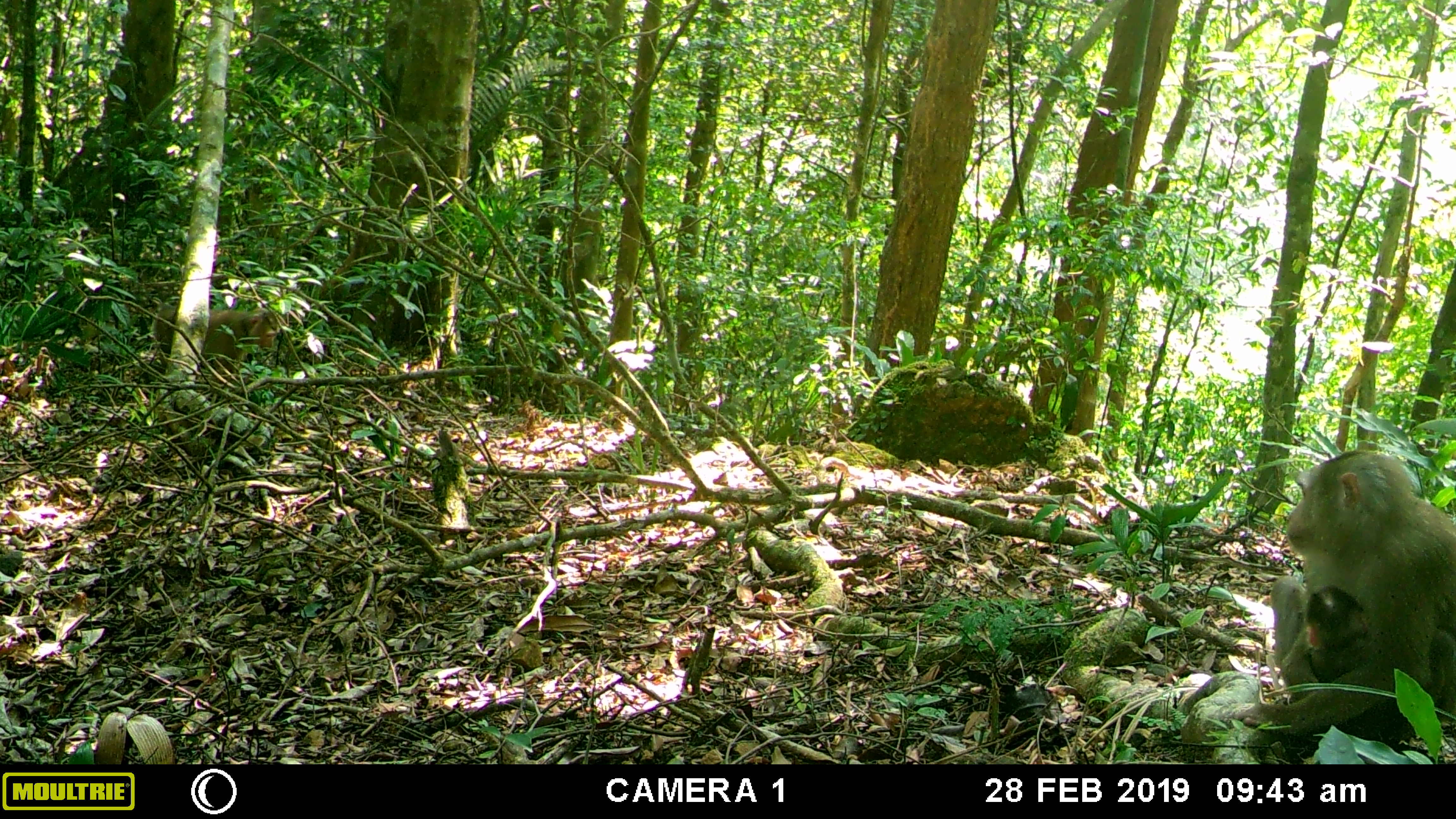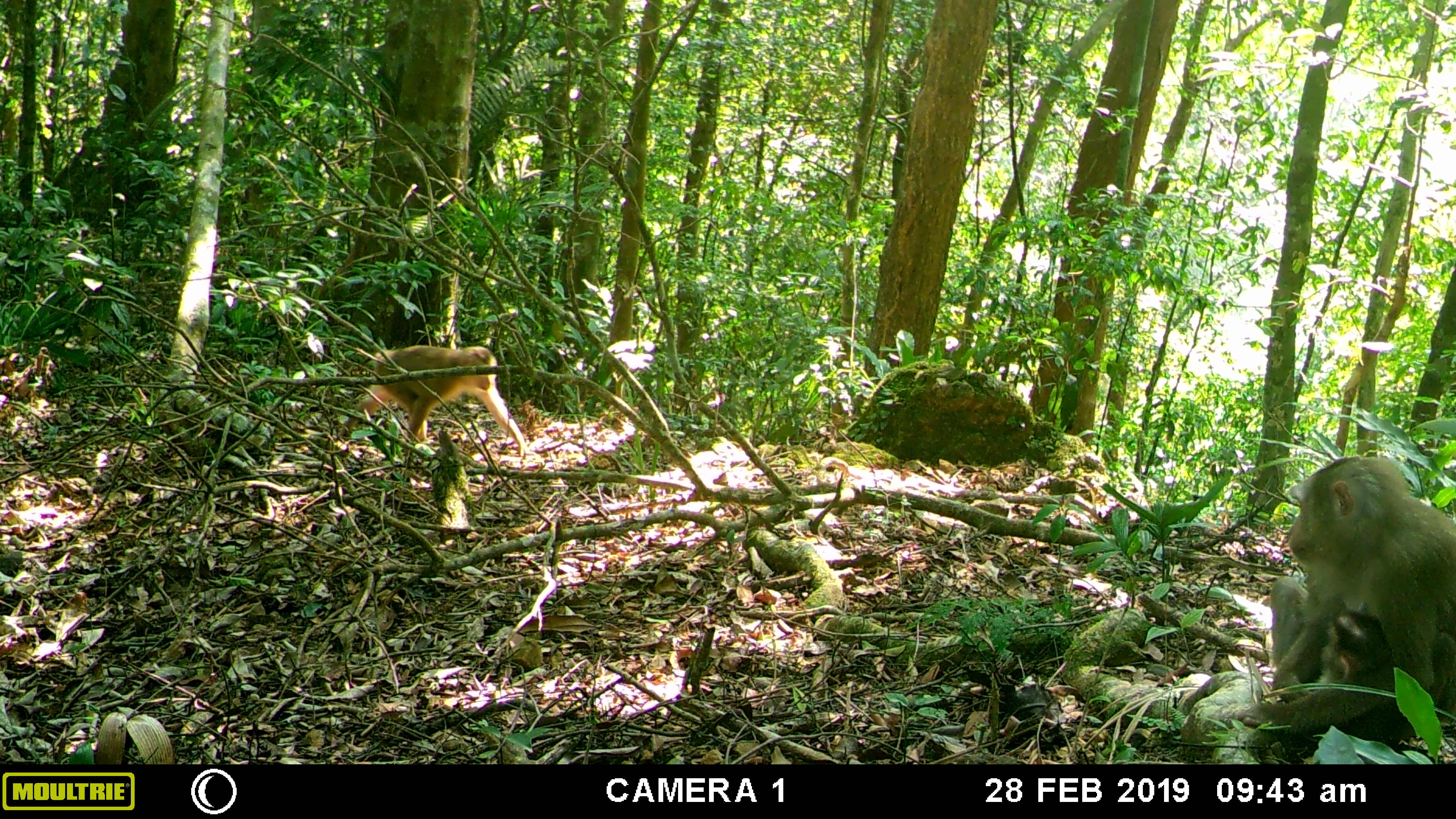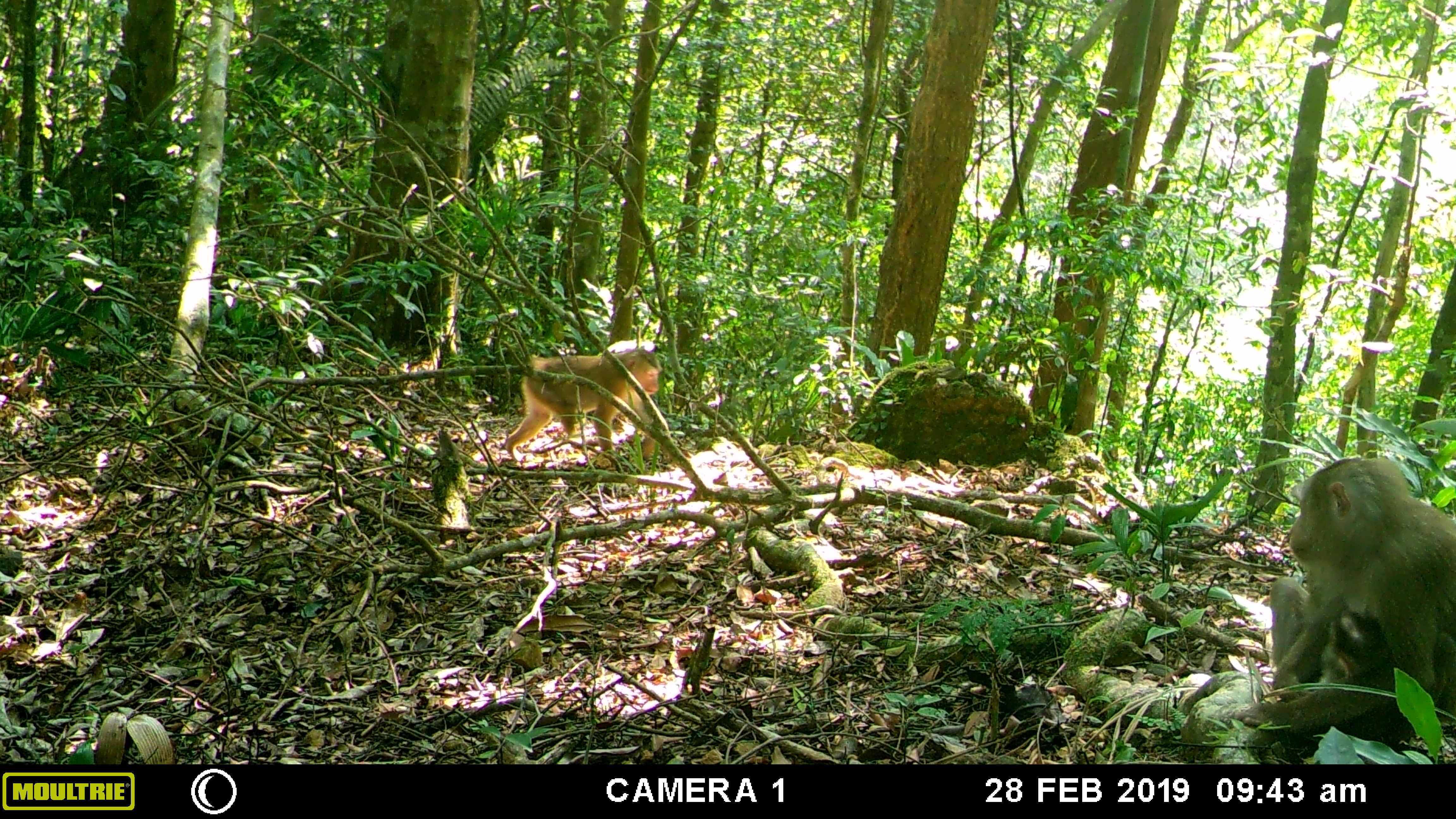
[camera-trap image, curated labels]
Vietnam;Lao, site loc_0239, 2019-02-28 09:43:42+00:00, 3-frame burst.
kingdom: Animalia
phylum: Chordata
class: Mammalia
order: Primates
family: Cercopithecidae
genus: Macaca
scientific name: Macaca nemestrina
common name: pig-tailed macaque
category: pig tailed macaque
Pig tailed macaque (pig-tailed macaque) (Macaca nemestrina). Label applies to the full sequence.